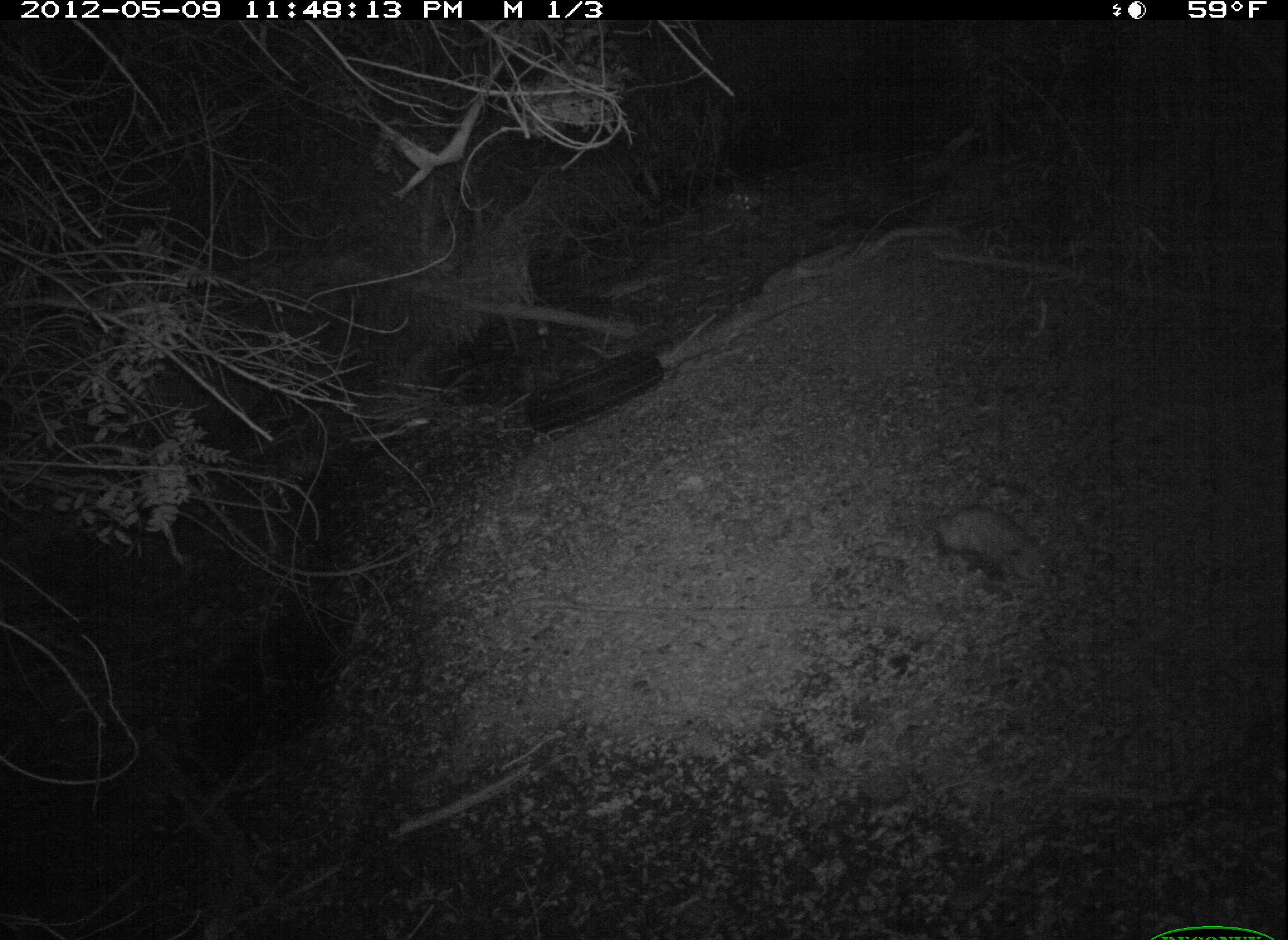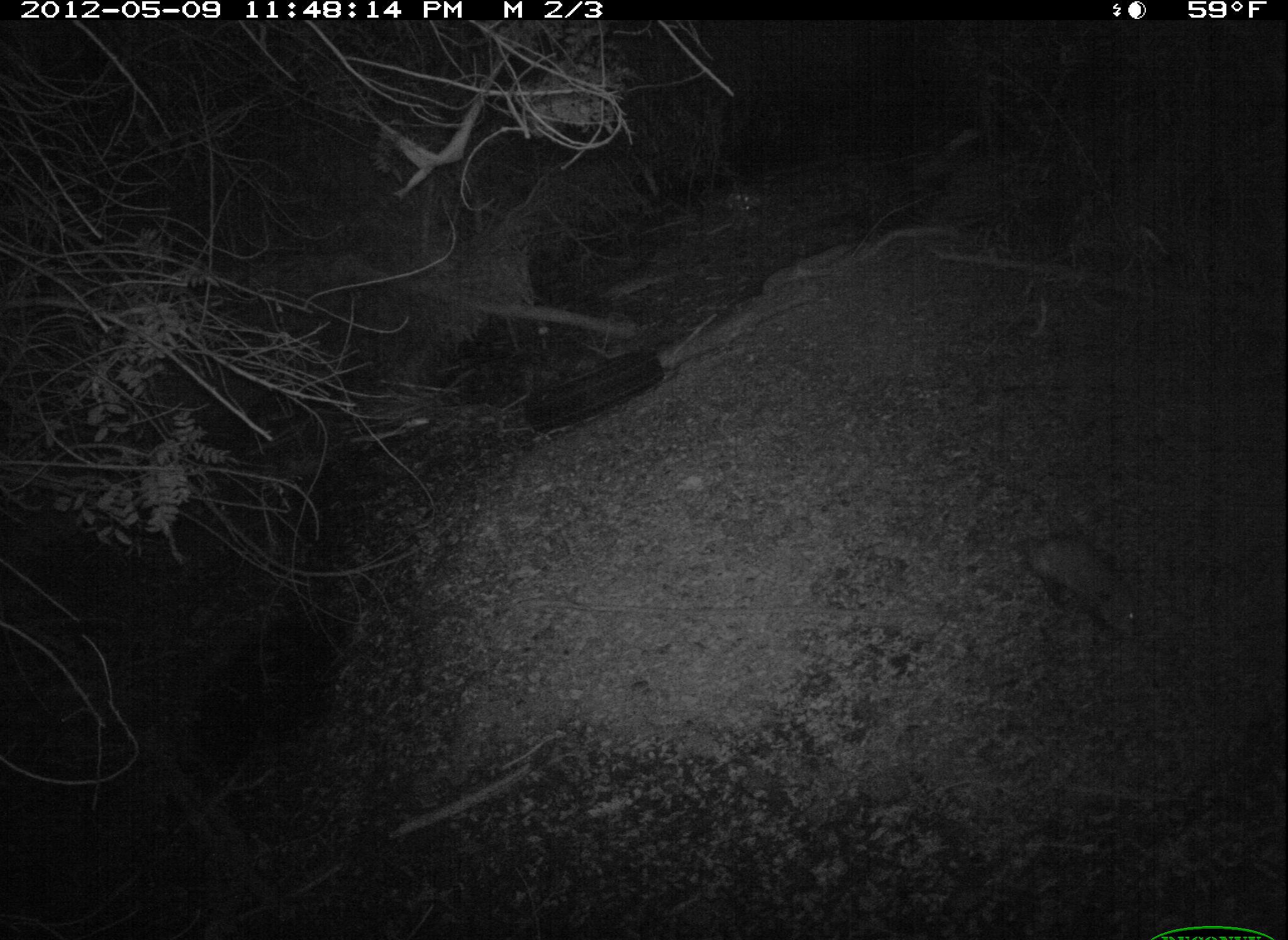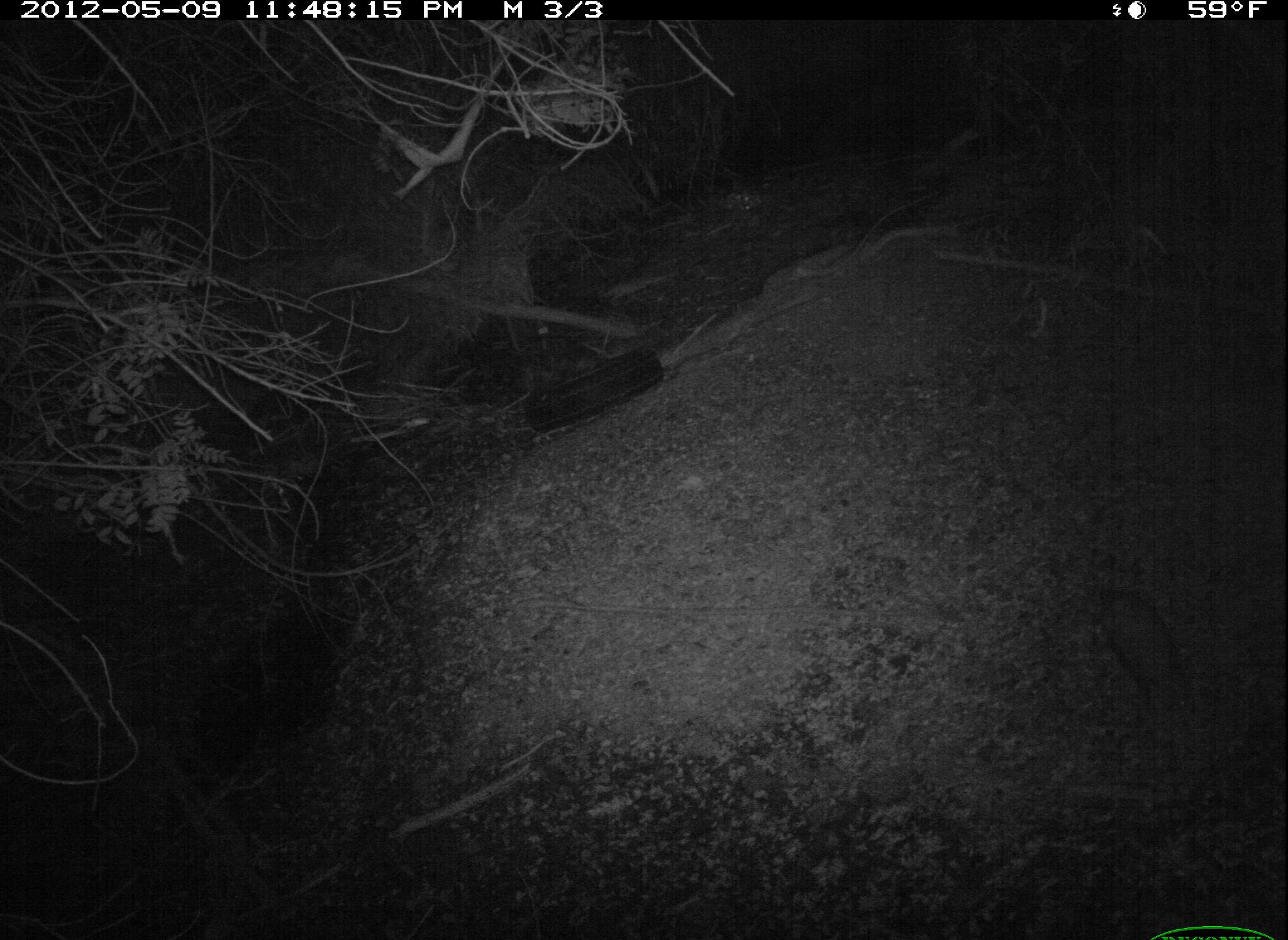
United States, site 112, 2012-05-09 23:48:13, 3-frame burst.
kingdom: Animalia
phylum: Chordata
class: Mammalia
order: Didelphimorphia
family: Didelphidae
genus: Didelphis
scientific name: Didelphis virginiana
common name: virginia opossum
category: opossum